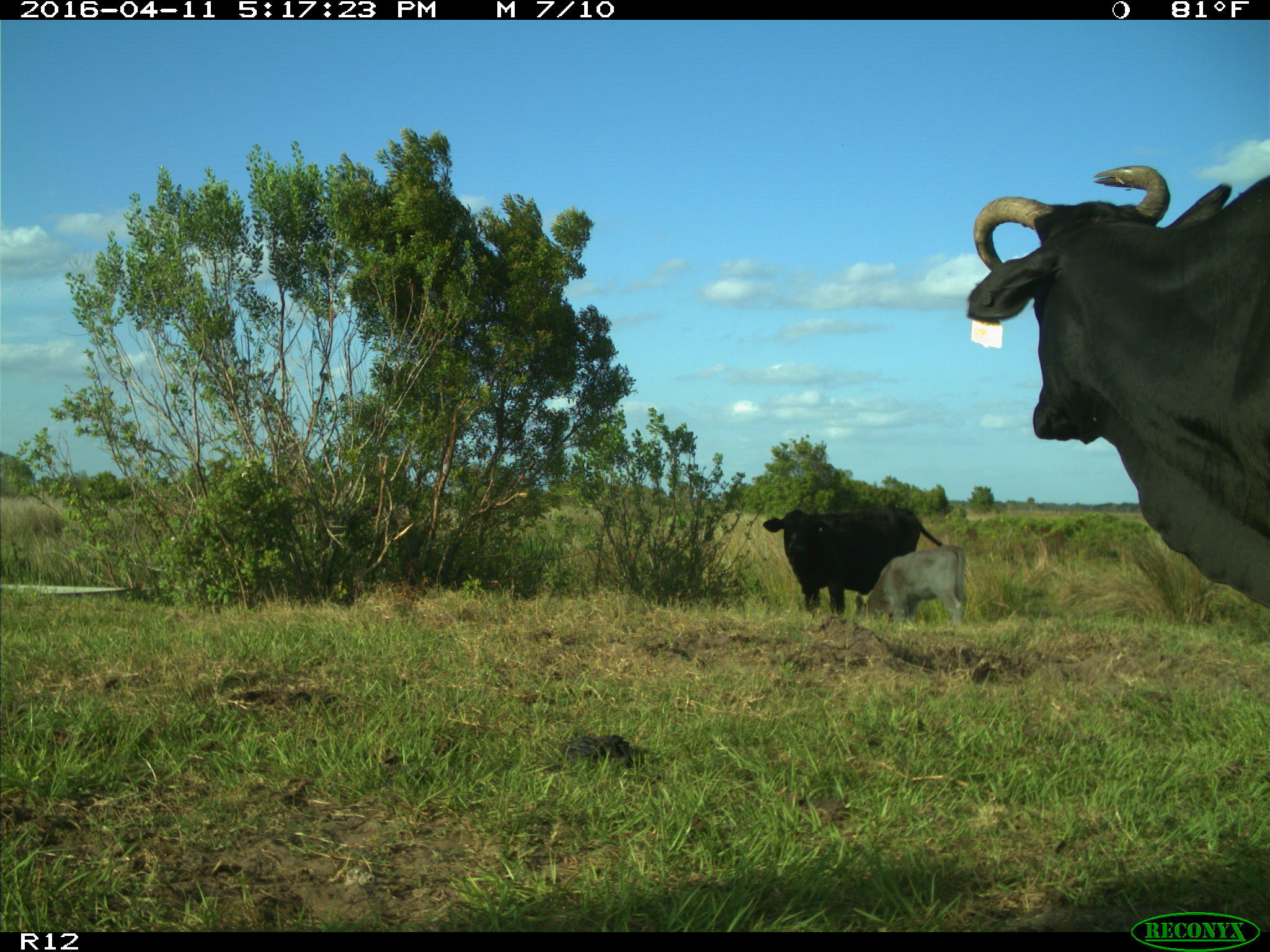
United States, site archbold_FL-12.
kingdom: Animalia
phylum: Chordata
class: Mammalia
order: Artiodactyla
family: Bovidae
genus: Bos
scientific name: Bos taurus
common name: domestic cow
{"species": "Bos taurus (domestic cow)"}